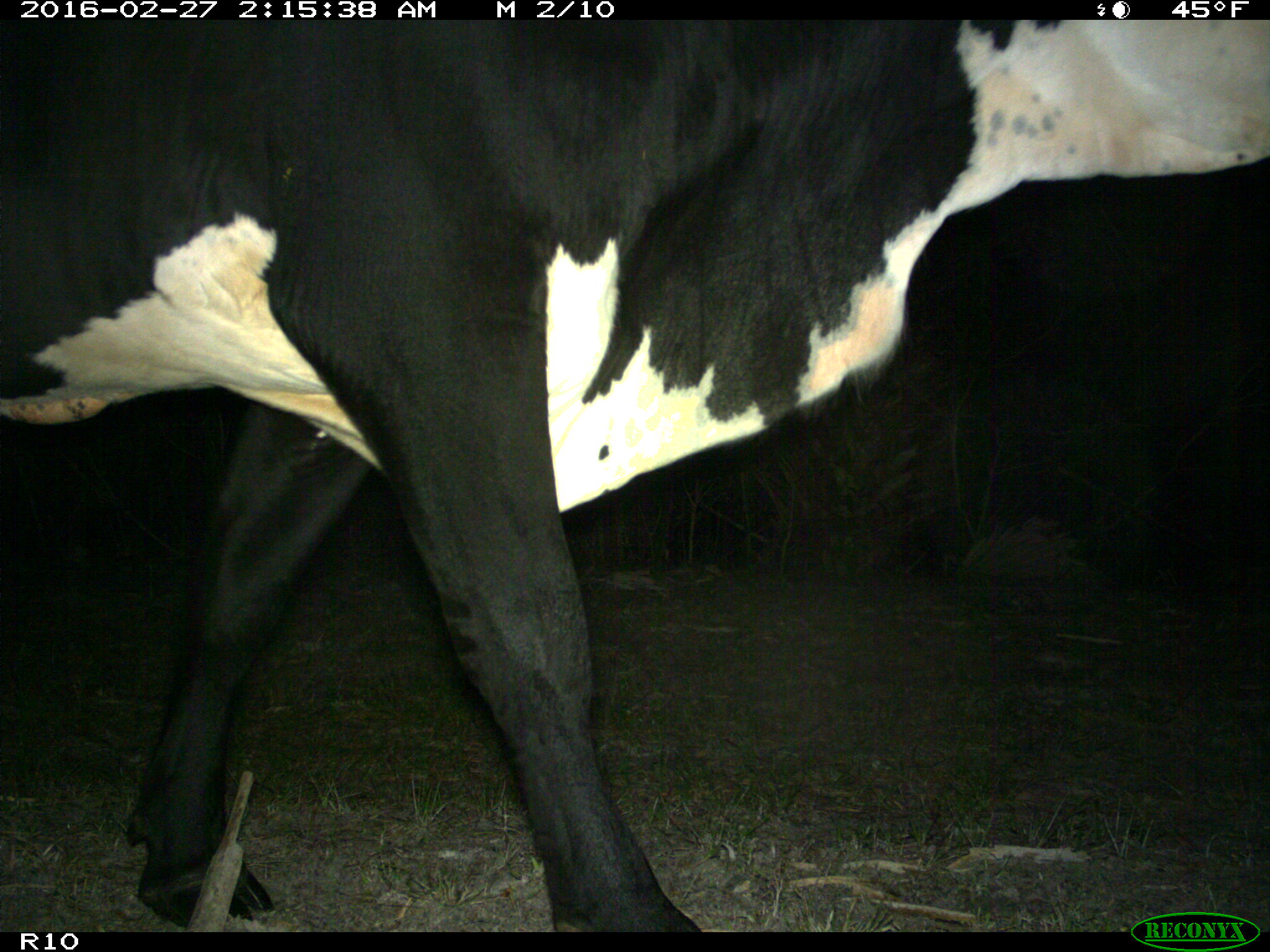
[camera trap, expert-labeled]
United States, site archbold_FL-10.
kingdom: Animalia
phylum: Chordata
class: Mammalia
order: Artiodactyla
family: Bovidae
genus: Bos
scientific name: Bos taurus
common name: domestic cow